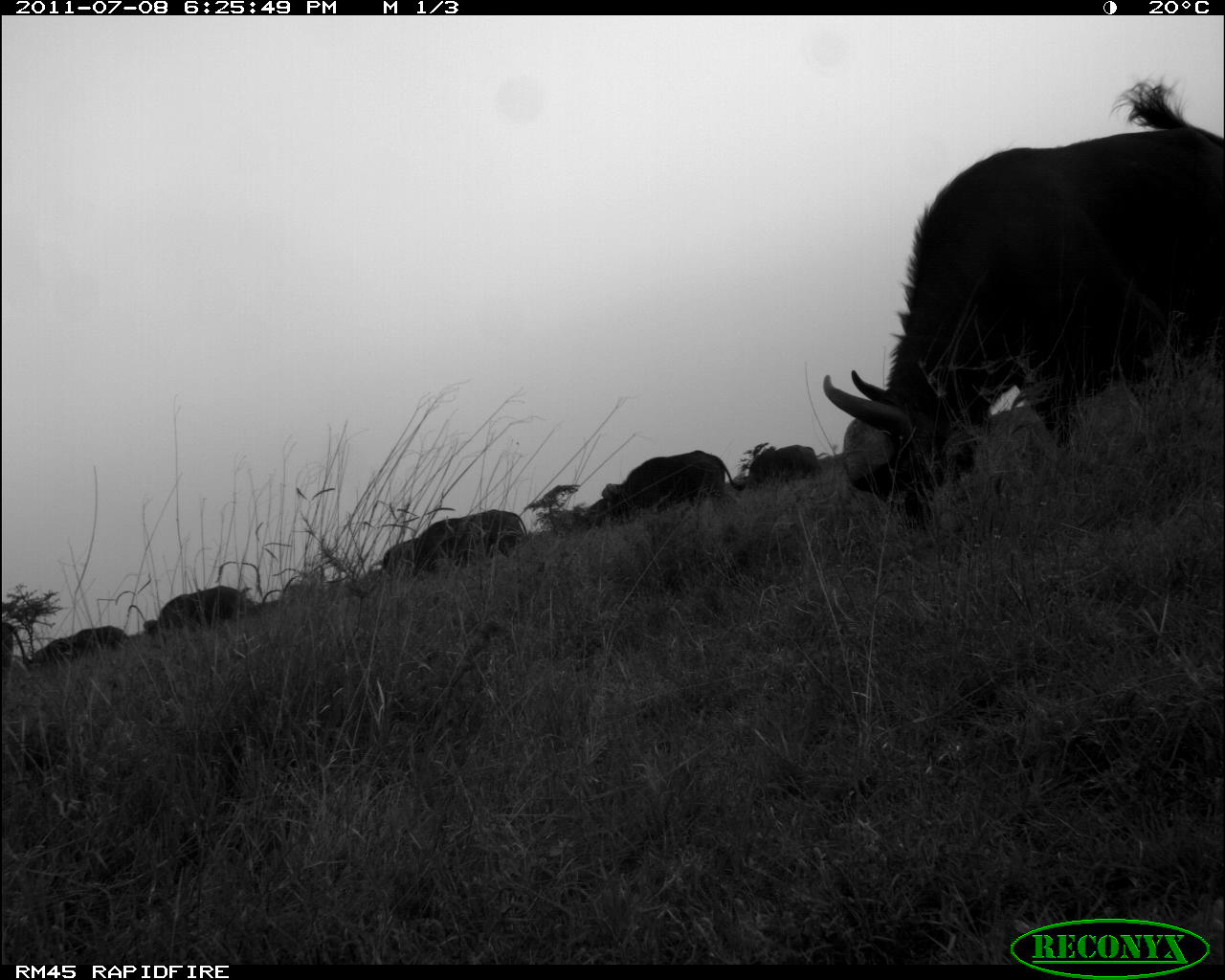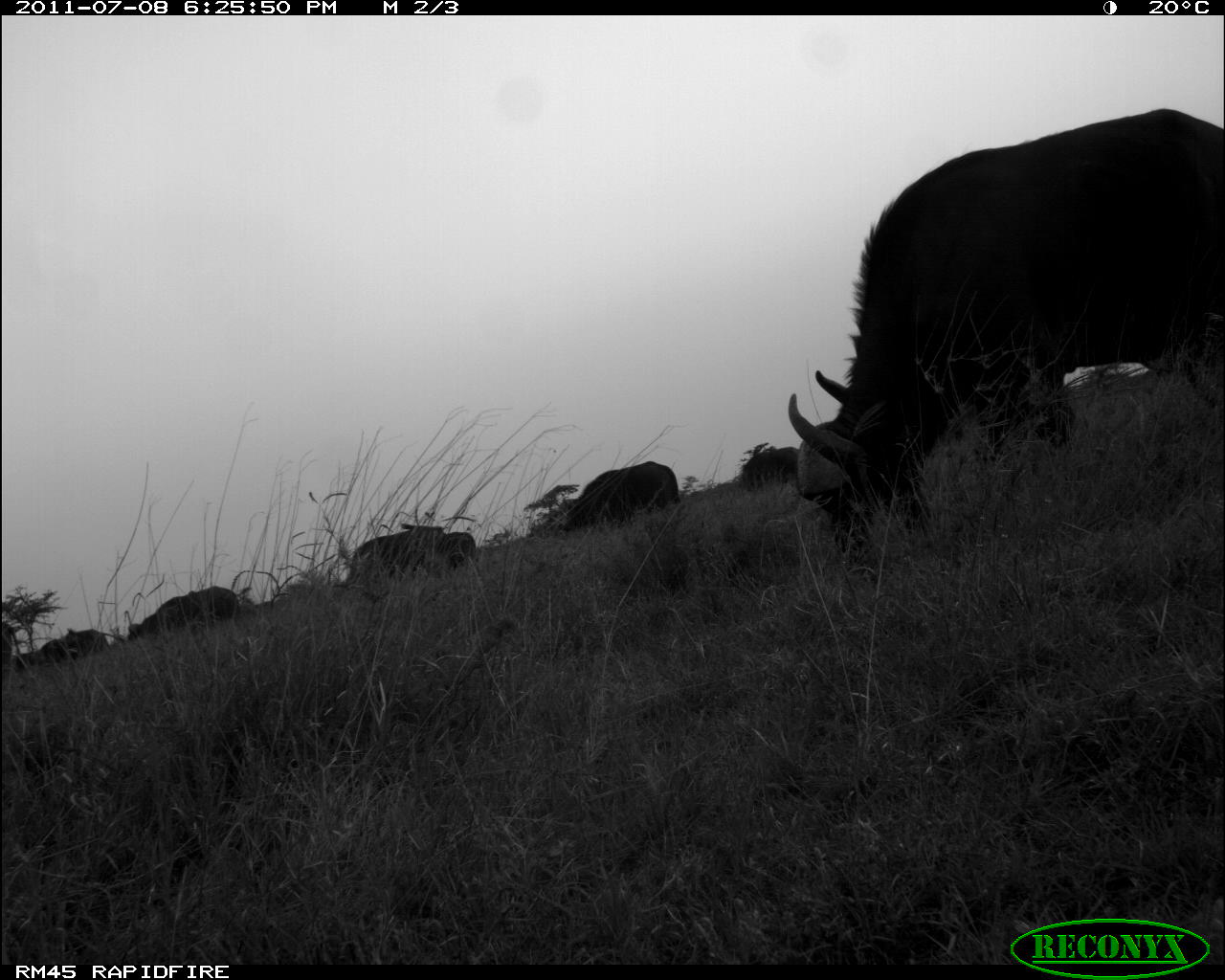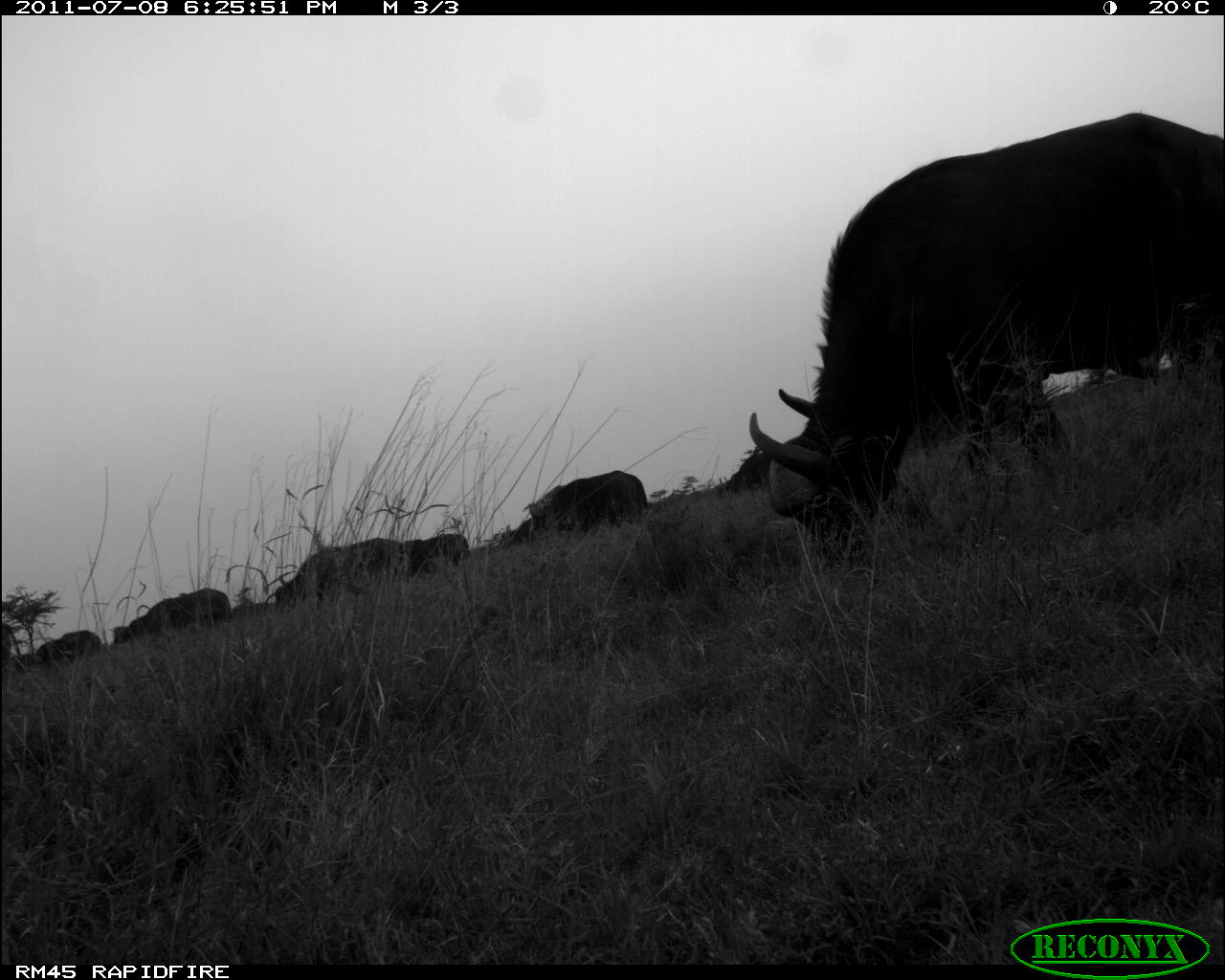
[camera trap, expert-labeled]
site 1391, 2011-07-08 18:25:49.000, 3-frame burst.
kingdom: Animalia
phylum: Chordata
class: Mammalia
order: Artiodactyla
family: Bovidae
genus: Syncerus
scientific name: Syncerus caffer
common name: african buffalo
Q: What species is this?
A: Syncerus caffer (african buffalo).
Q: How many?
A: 5.